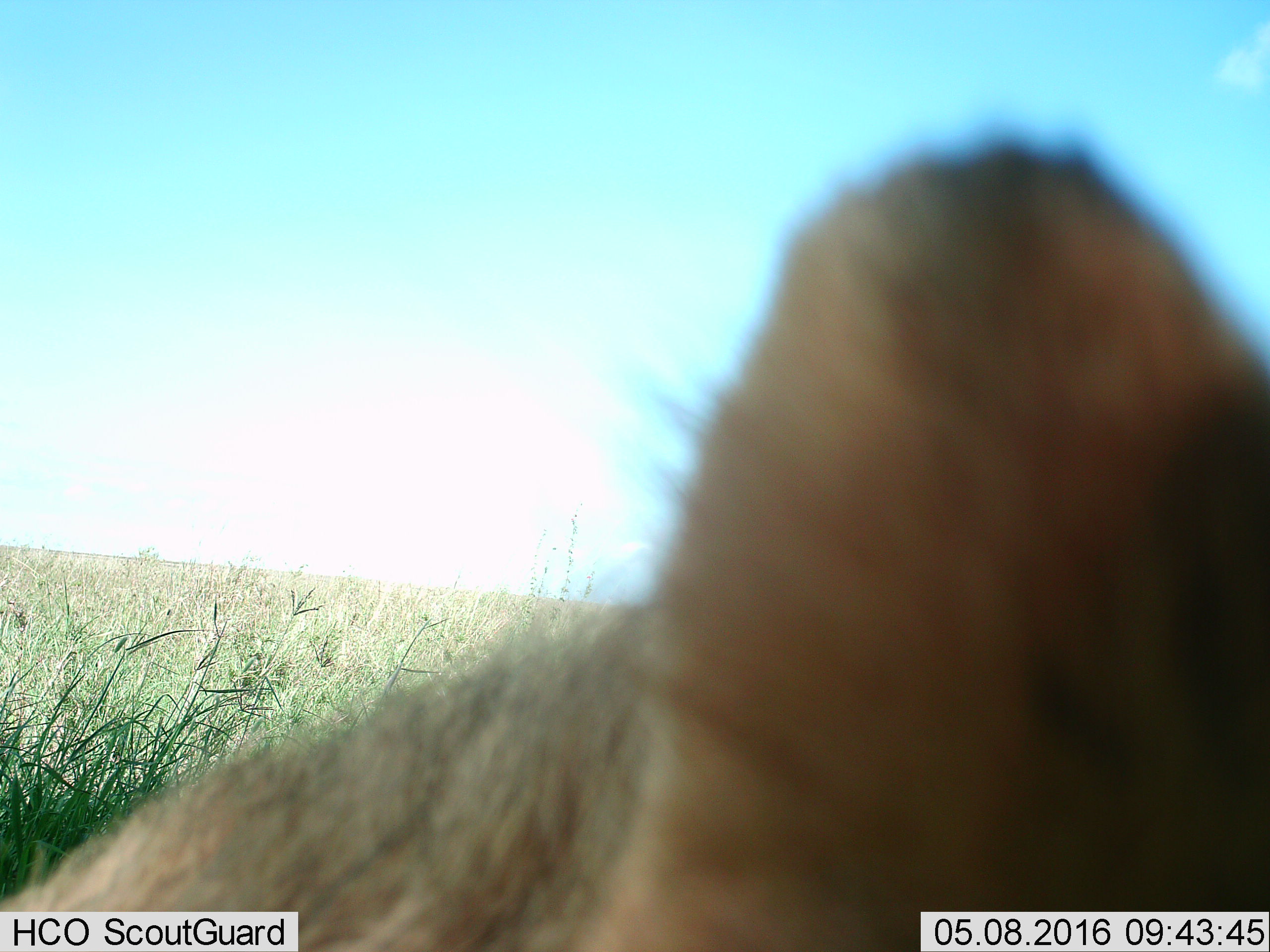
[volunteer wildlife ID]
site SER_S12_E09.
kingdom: Animalia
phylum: Chordata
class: Mammalia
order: Carnivora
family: Felidae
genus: Panthera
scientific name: Panthera leo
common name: lion female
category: lionfemale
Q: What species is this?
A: Lionfemale (lion female) (Panthera leo).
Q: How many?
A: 1.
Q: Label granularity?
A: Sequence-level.